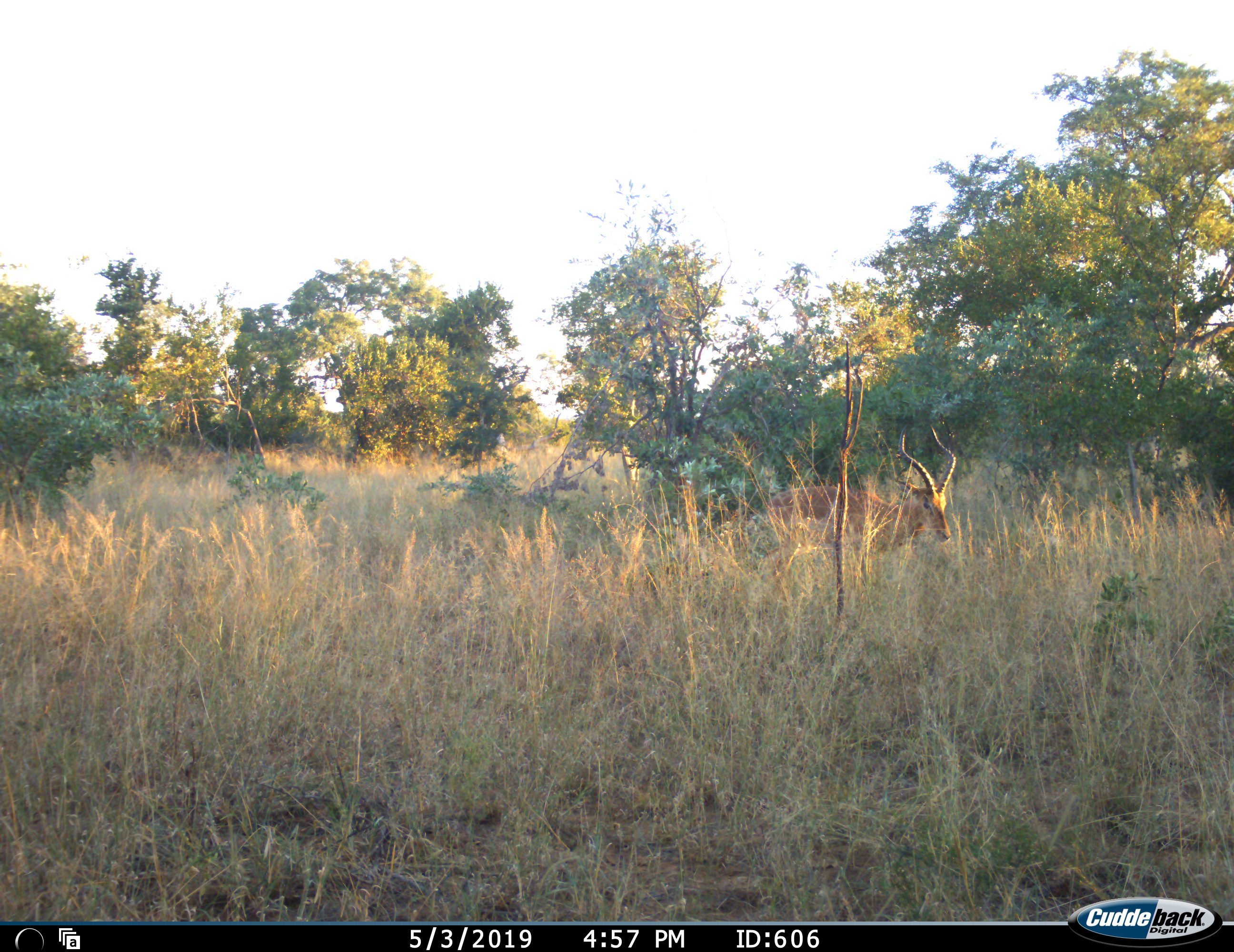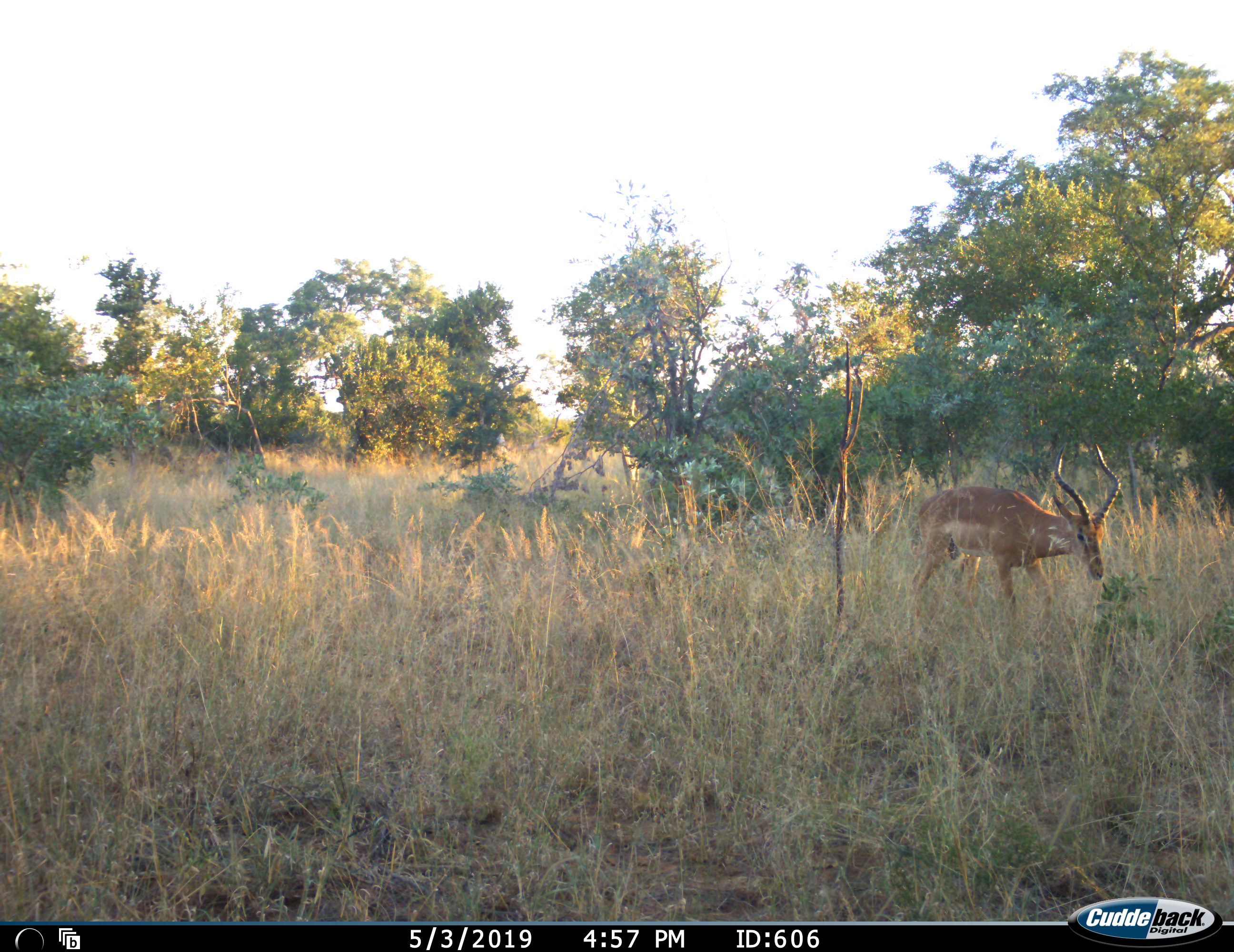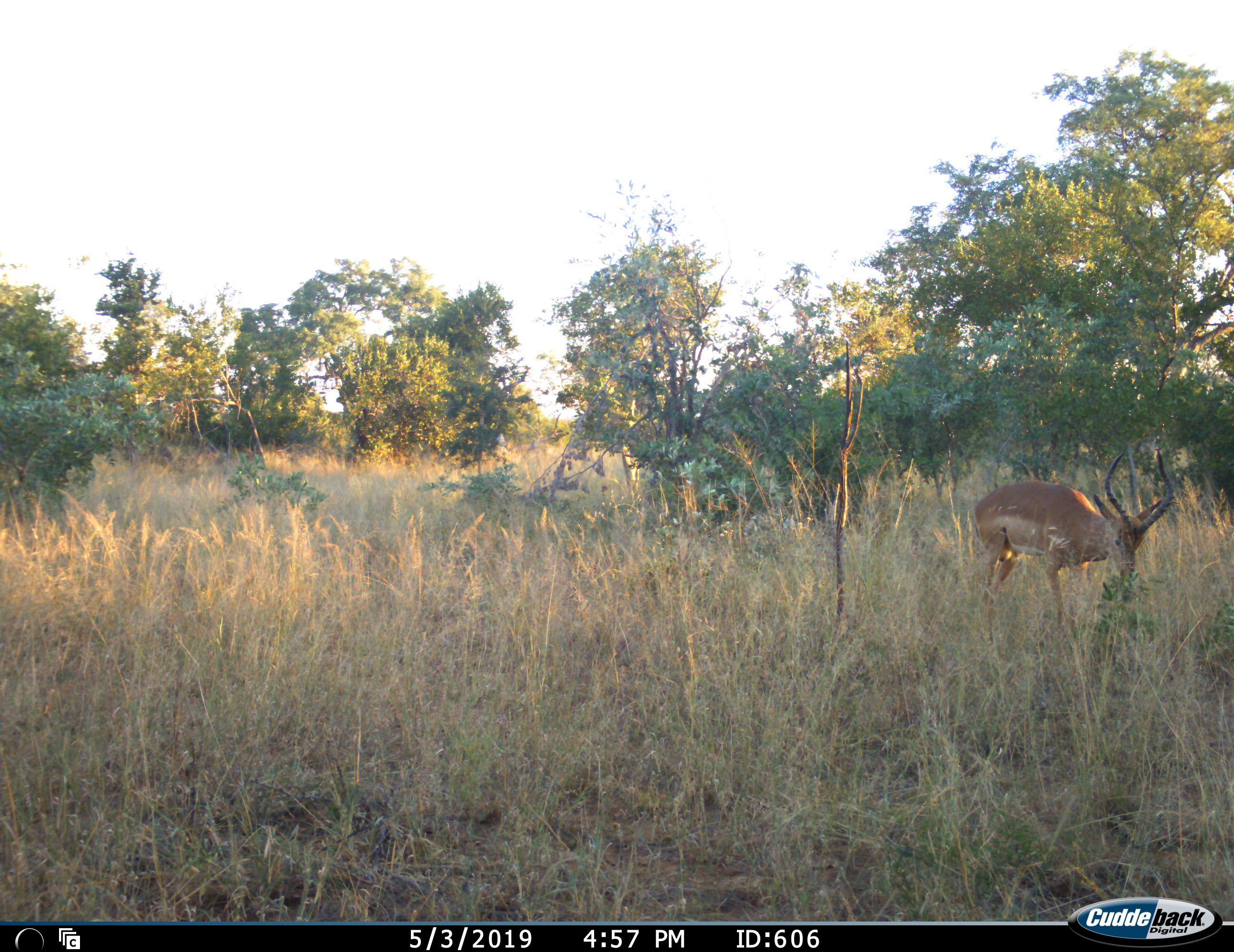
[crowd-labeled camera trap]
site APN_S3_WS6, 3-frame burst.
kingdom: Animalia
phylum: Chordata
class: Mammalia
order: Artiodactyla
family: Bovidae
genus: Aepyceros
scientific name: Aepyceros melampus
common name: impala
Impala (Aepyceros melampus), count 1. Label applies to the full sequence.